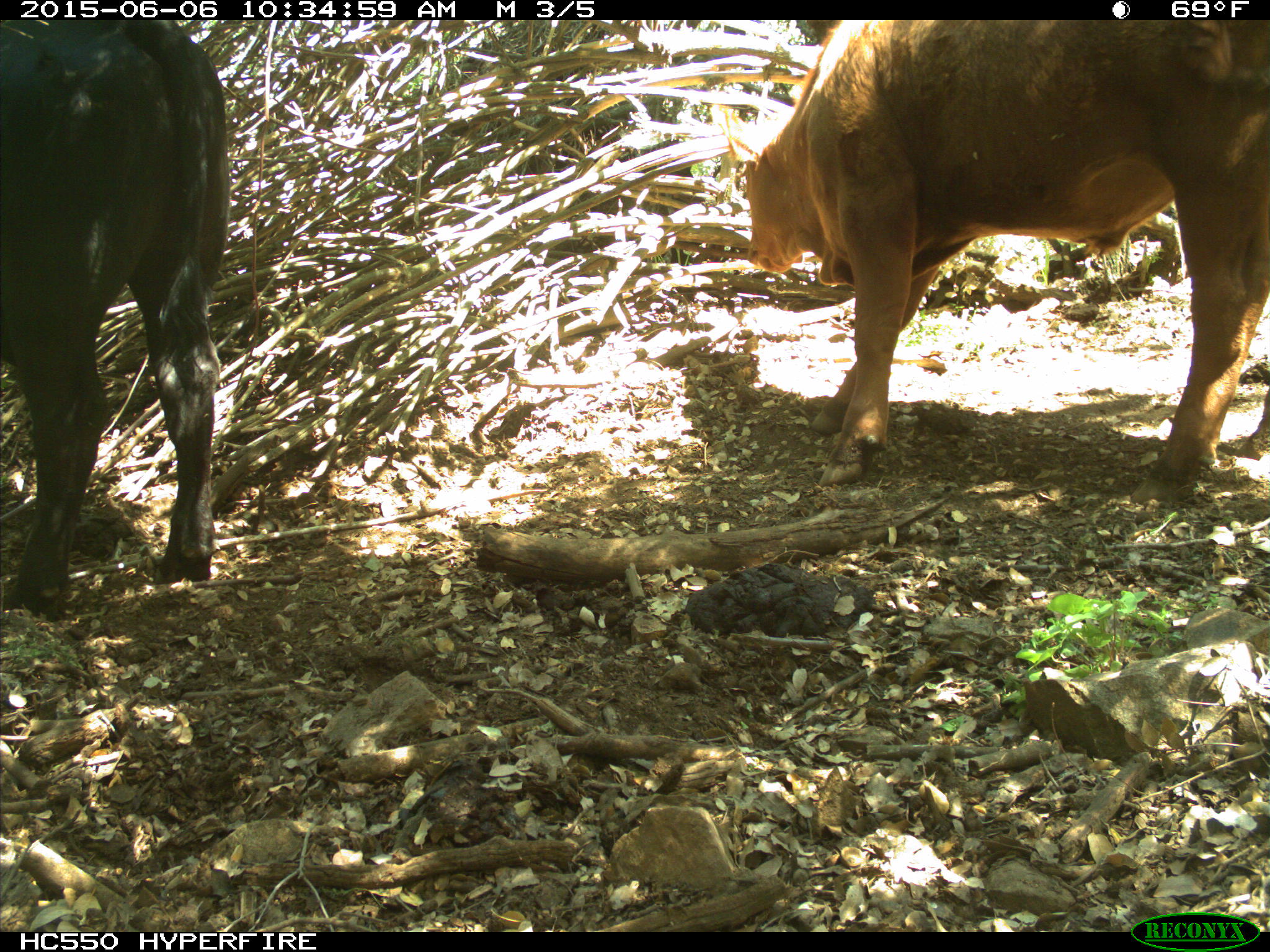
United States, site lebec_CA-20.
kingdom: Animalia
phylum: Chordata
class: Mammalia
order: Artiodactyla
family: Bovidae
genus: Bos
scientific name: Bos taurus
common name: domestic cow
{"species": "Bos taurus (domestic cow)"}